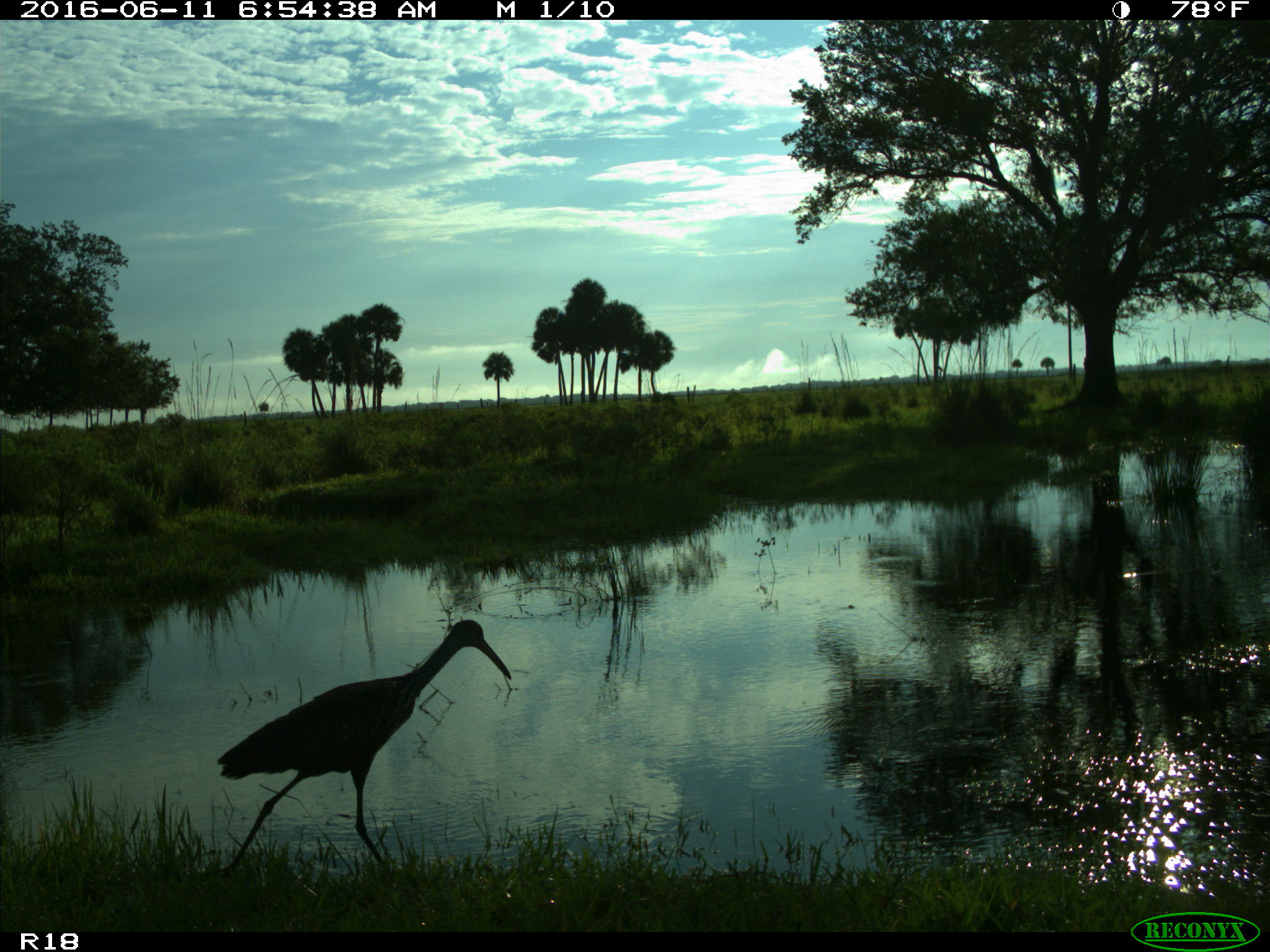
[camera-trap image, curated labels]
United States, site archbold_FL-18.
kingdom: Animalia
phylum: Chordata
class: Aves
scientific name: Aves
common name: birds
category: unidentified bird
Unidentified bird (birds) (Aves).